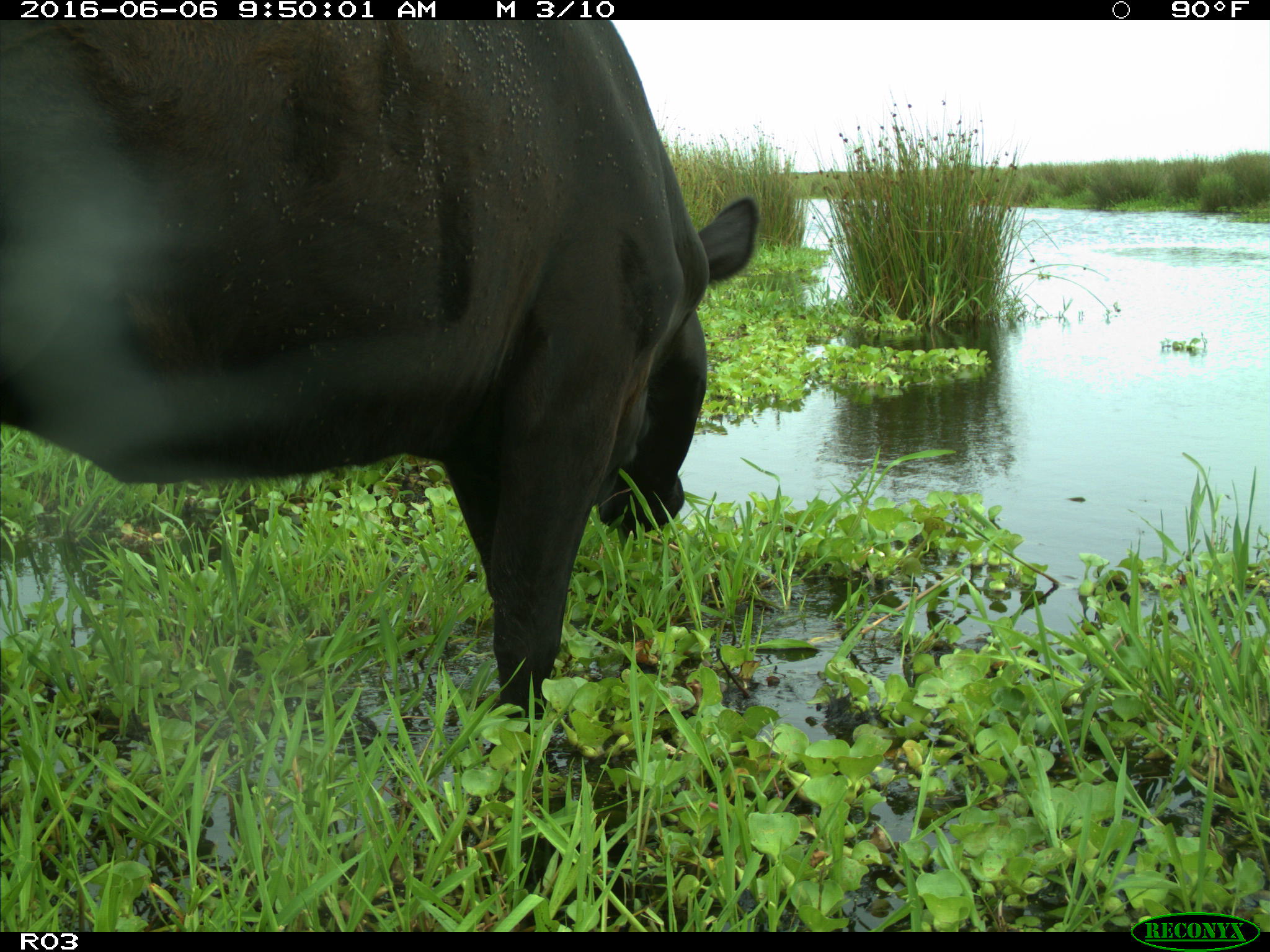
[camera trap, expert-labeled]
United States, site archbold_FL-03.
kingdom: Animalia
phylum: Chordata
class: Mammalia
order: Artiodactyla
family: Bovidae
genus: Bos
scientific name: Bos taurus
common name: domestic cow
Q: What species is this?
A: Bos taurus (domestic cow).